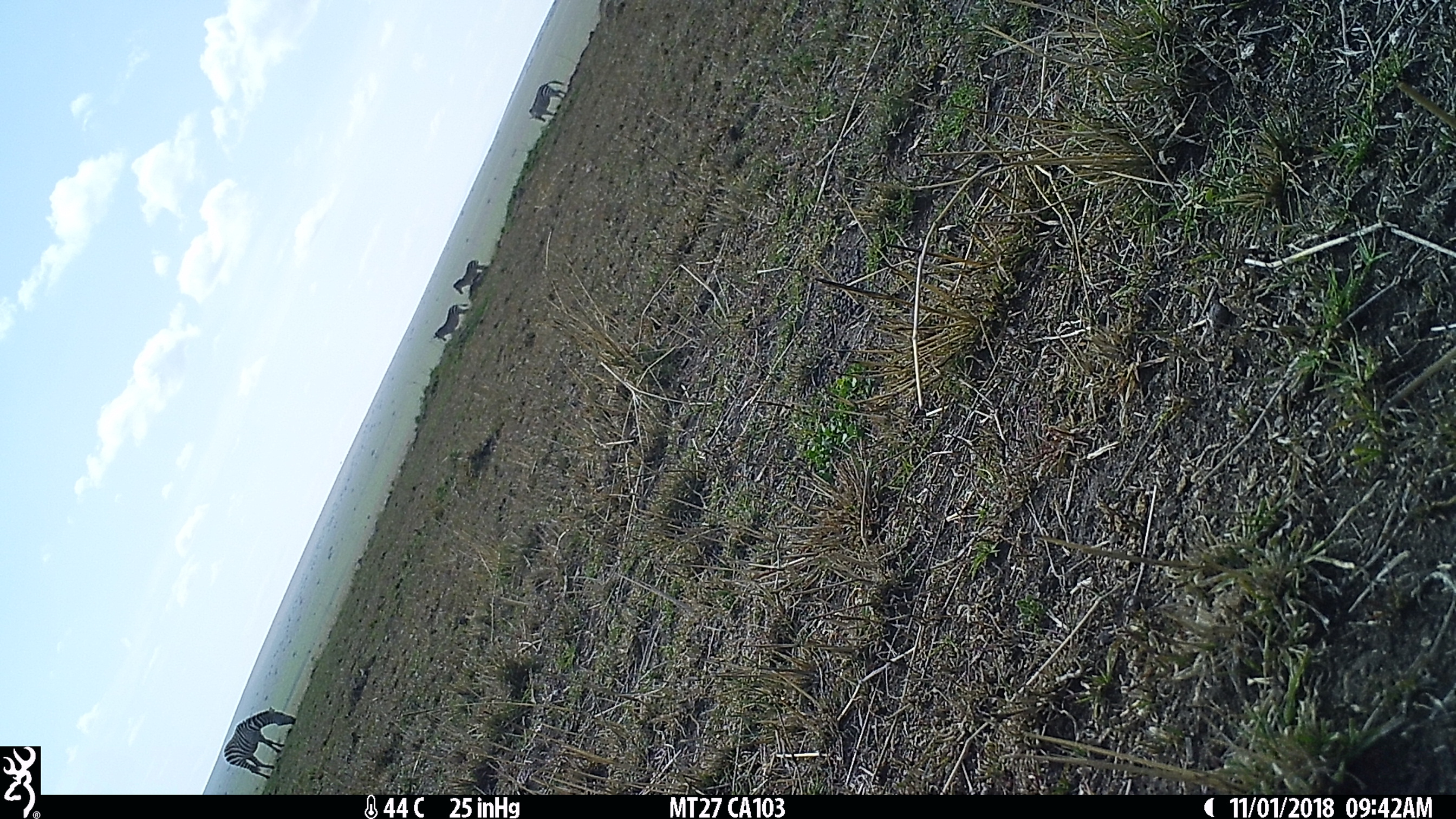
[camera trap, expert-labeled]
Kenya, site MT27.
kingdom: Animalia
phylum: Chordata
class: Mammalia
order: Perissodactyla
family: Equidae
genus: Equus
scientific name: Equus quagga burchellii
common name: burchell's zebra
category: zebra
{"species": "zebra (burchell's zebra) (Equus quagga burchellii)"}